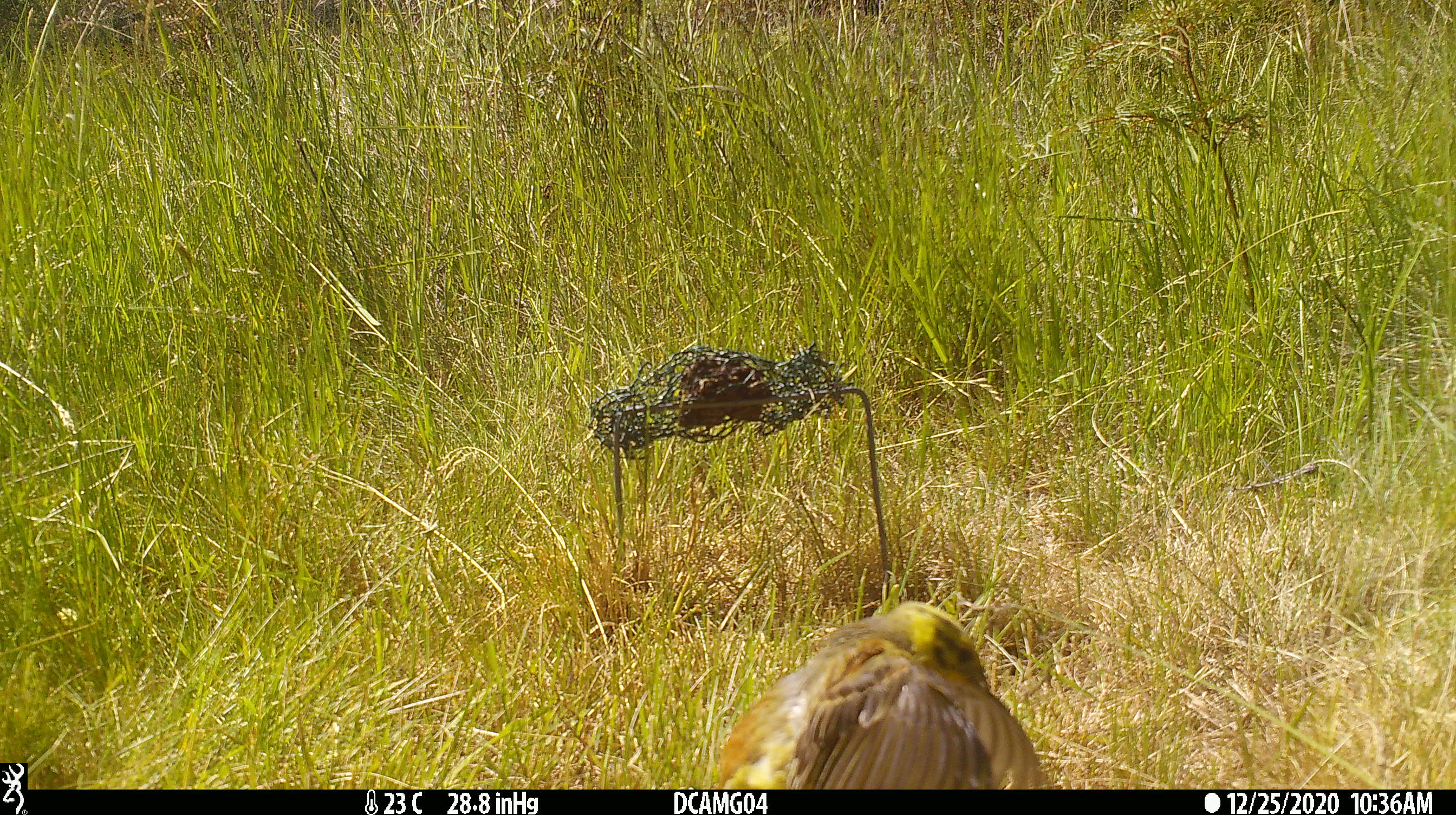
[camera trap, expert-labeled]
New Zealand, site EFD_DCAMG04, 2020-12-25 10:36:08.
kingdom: Animalia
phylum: Chordata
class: Aves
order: Passeriformes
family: Emberizidae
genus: Emberiza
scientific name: Emberiza citrinella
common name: yellowhammer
Yellowhammer (Emberiza citrinella).